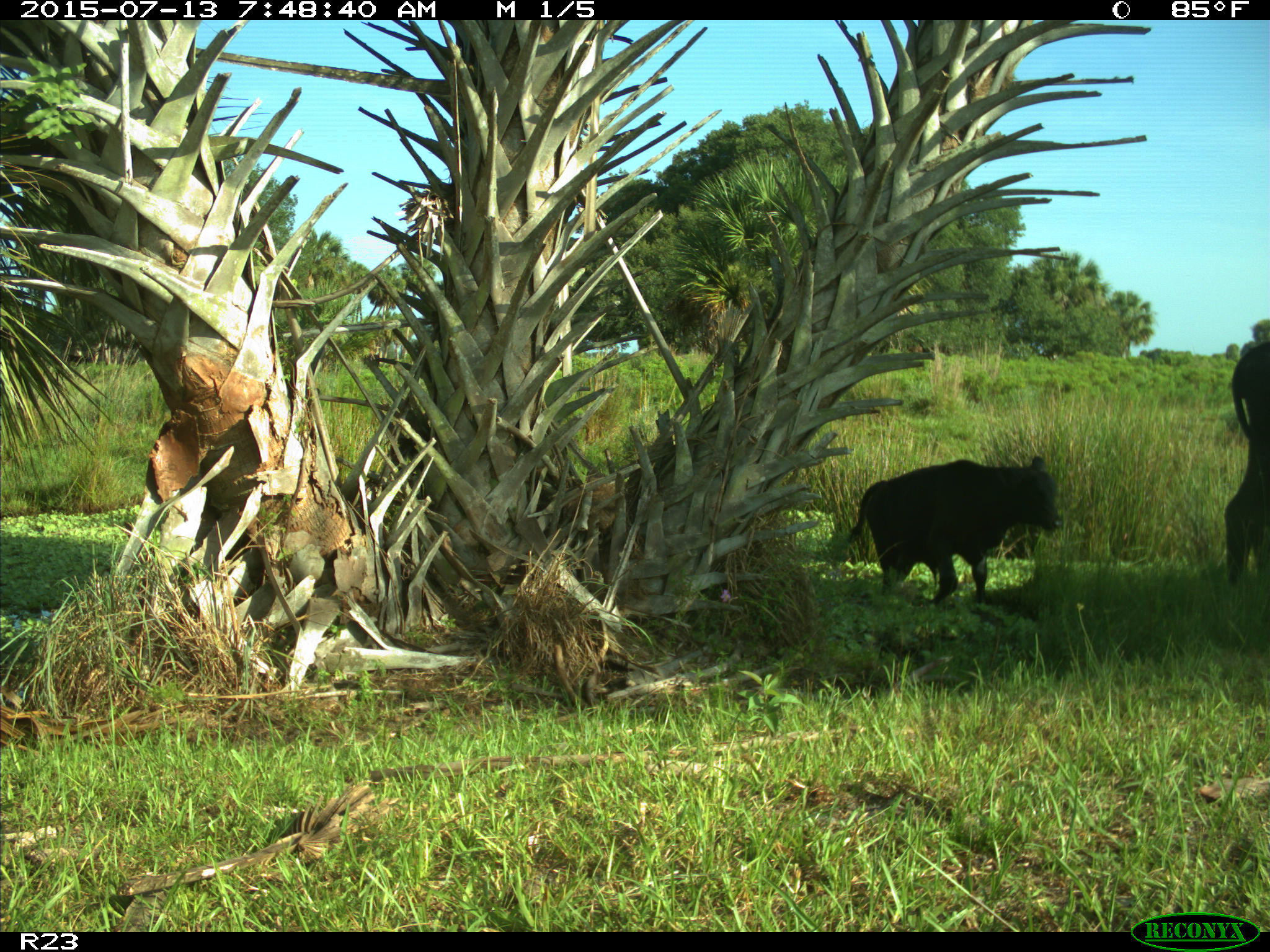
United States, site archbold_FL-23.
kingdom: Animalia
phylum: Chordata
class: Mammalia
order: Artiodactyla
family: Bovidae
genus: Bos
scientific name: Bos taurus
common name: domestic cow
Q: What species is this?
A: Bos taurus (domestic cow).